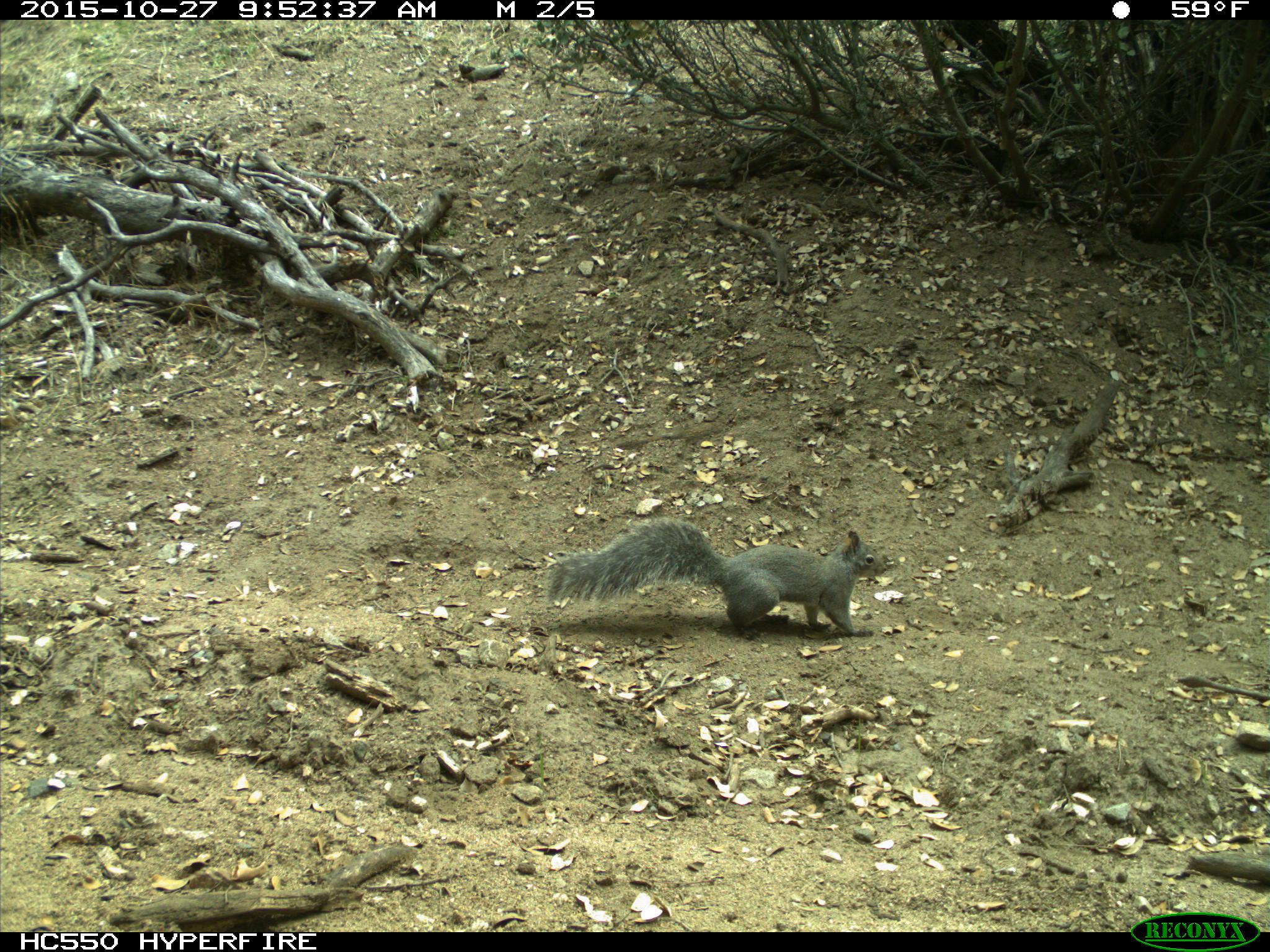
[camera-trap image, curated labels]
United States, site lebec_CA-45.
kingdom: Animalia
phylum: Chordata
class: Mammalia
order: Rodentia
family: Sciuridae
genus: Sciurus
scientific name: Sciurus carolinensis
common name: eastern gray squirrel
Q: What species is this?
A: Sciurus carolinensis (eastern gray squirrel).